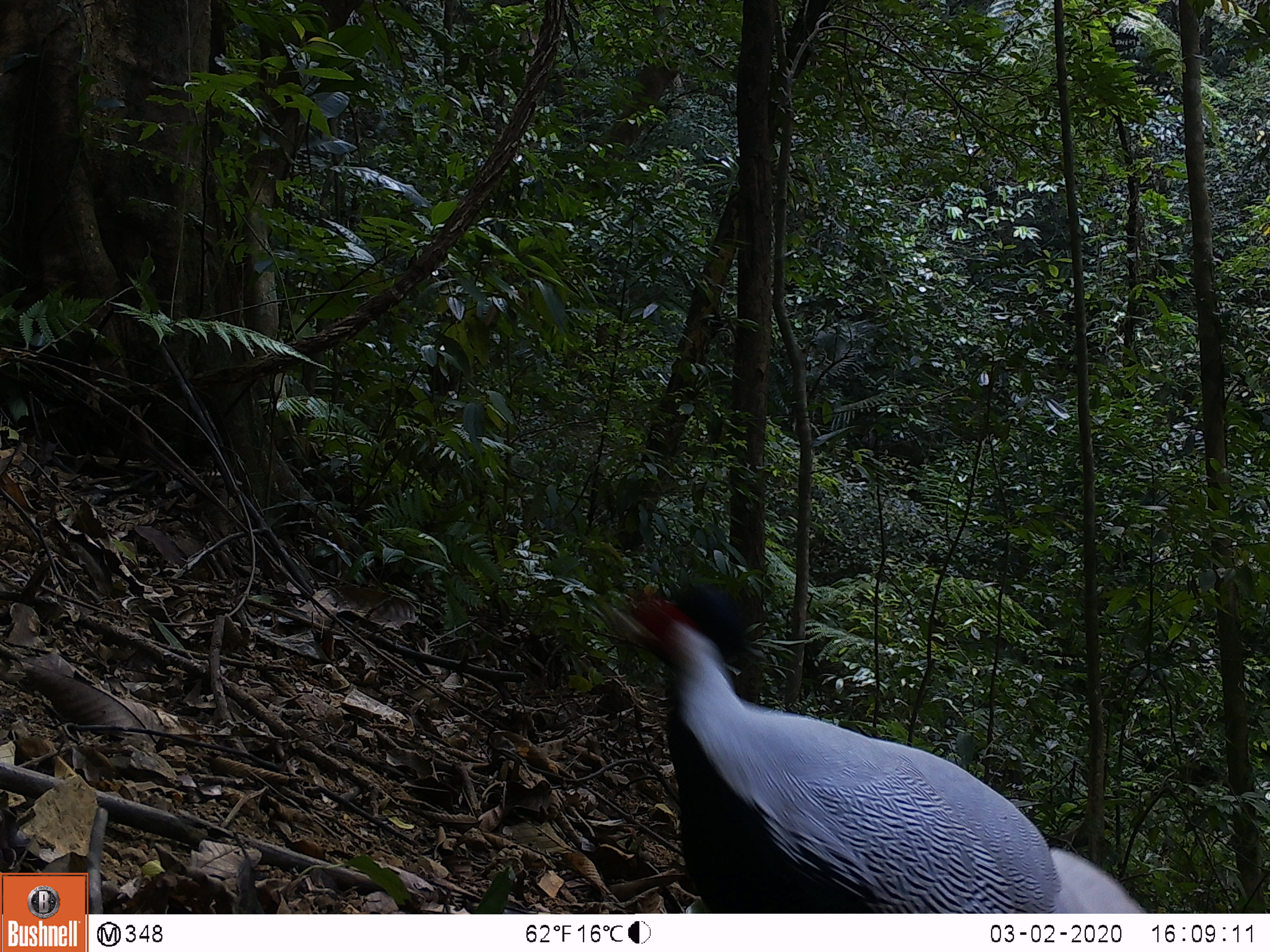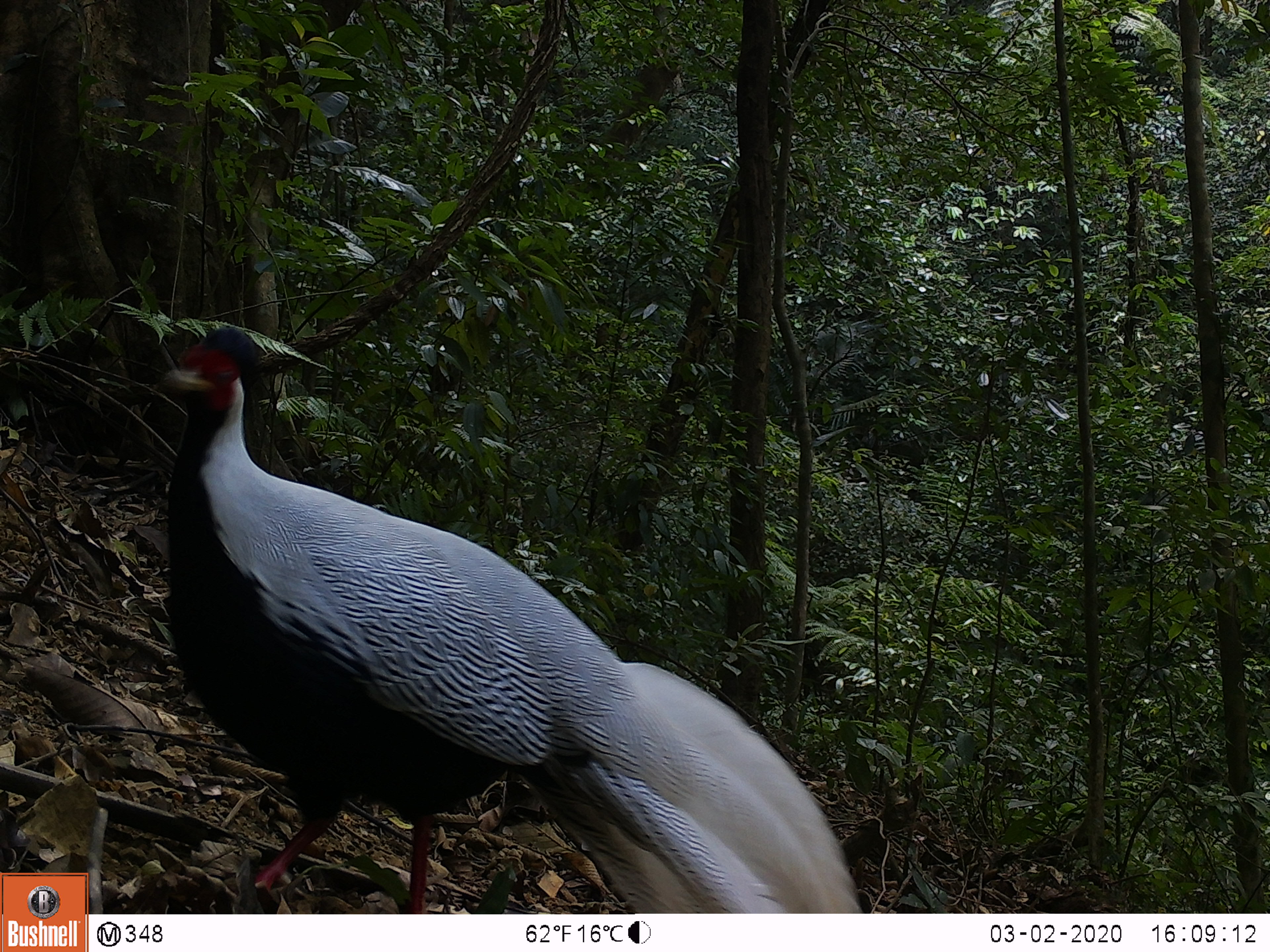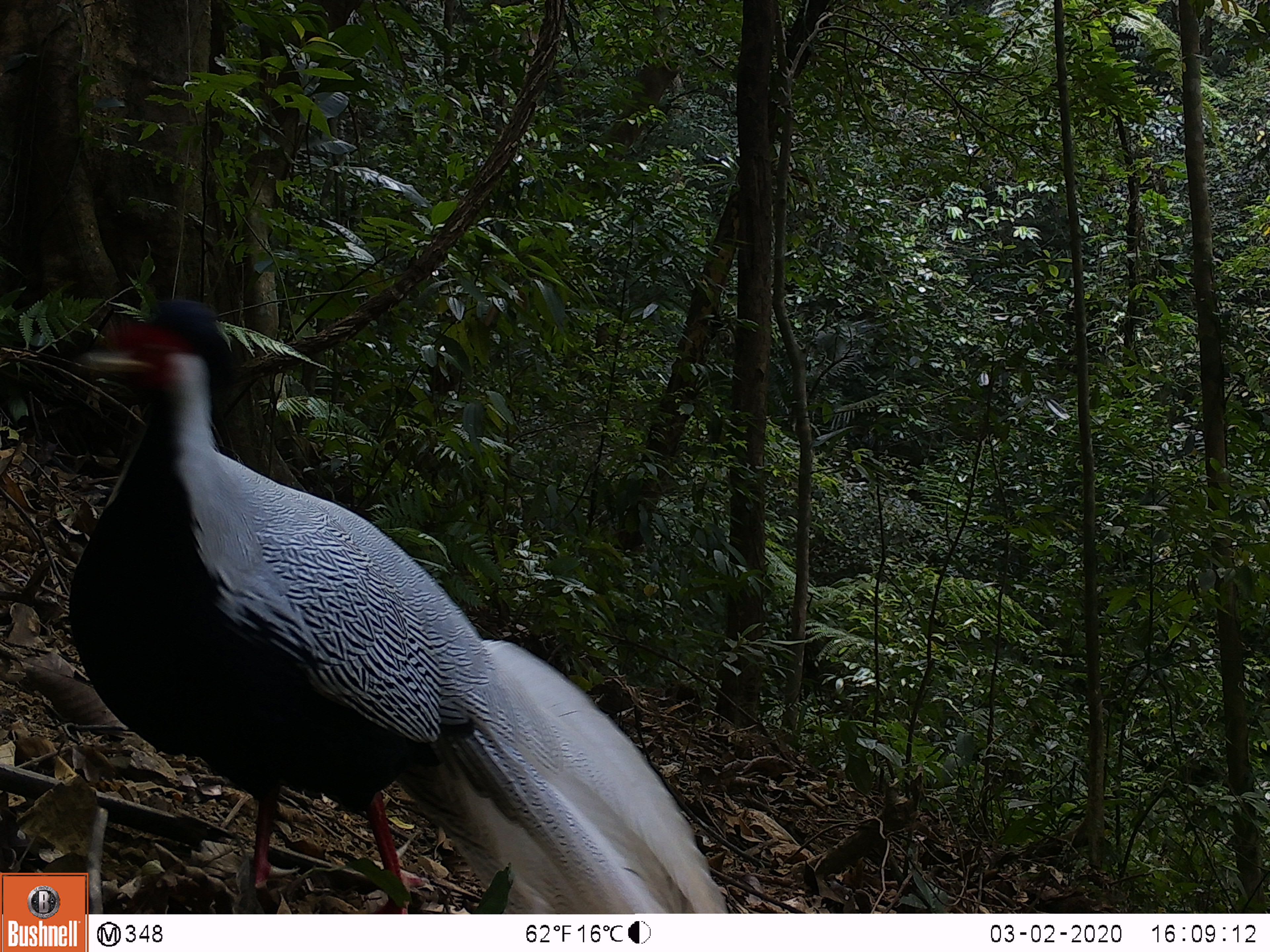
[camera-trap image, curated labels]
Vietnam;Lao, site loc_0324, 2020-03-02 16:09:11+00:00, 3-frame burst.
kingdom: Animalia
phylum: Chordata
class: Aves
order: Galliformes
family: Phasianidae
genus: Lophura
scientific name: Lophura nycthemera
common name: silver pheasant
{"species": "silver pheasant (Lophura nycthemera)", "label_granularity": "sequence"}